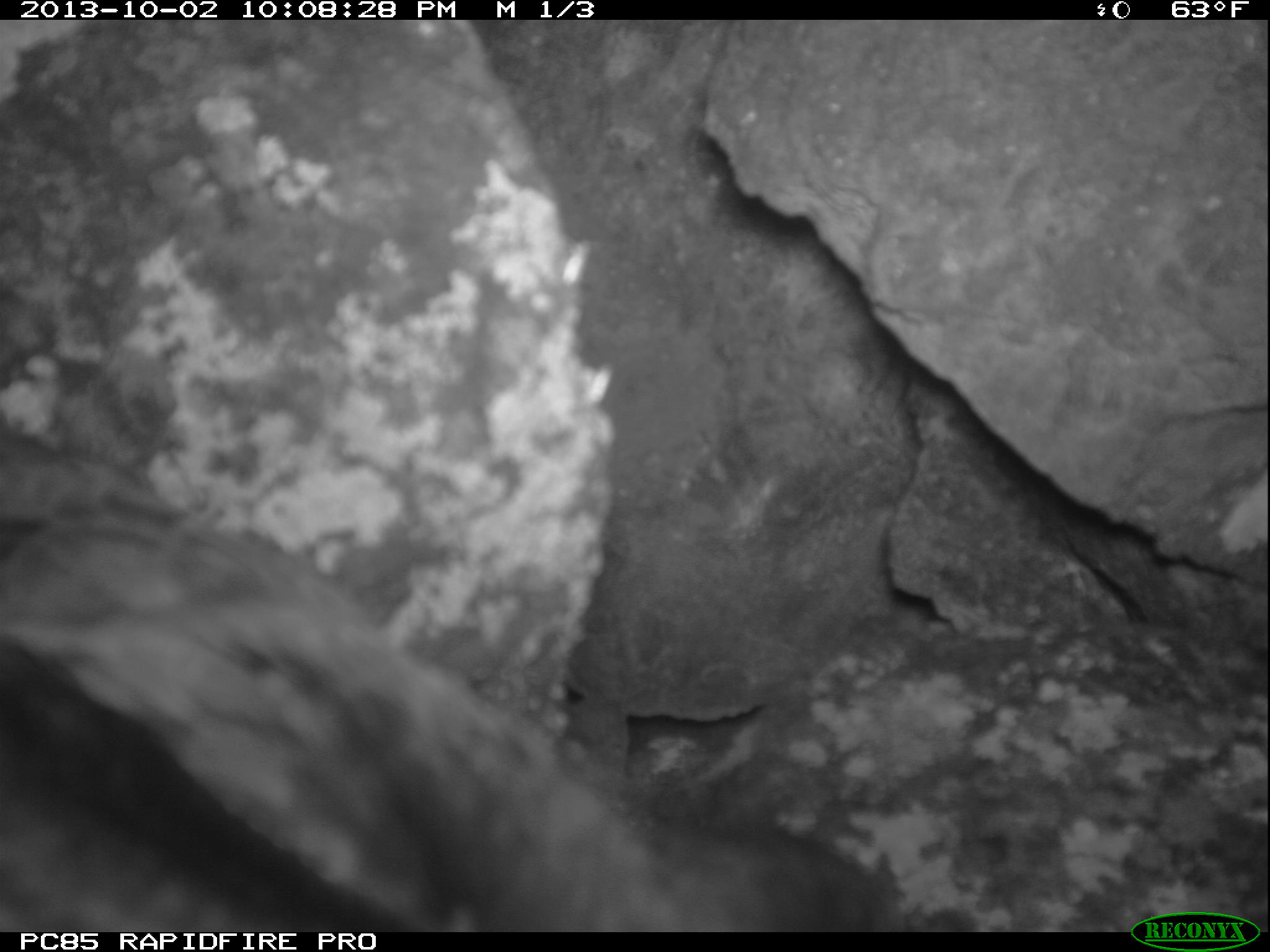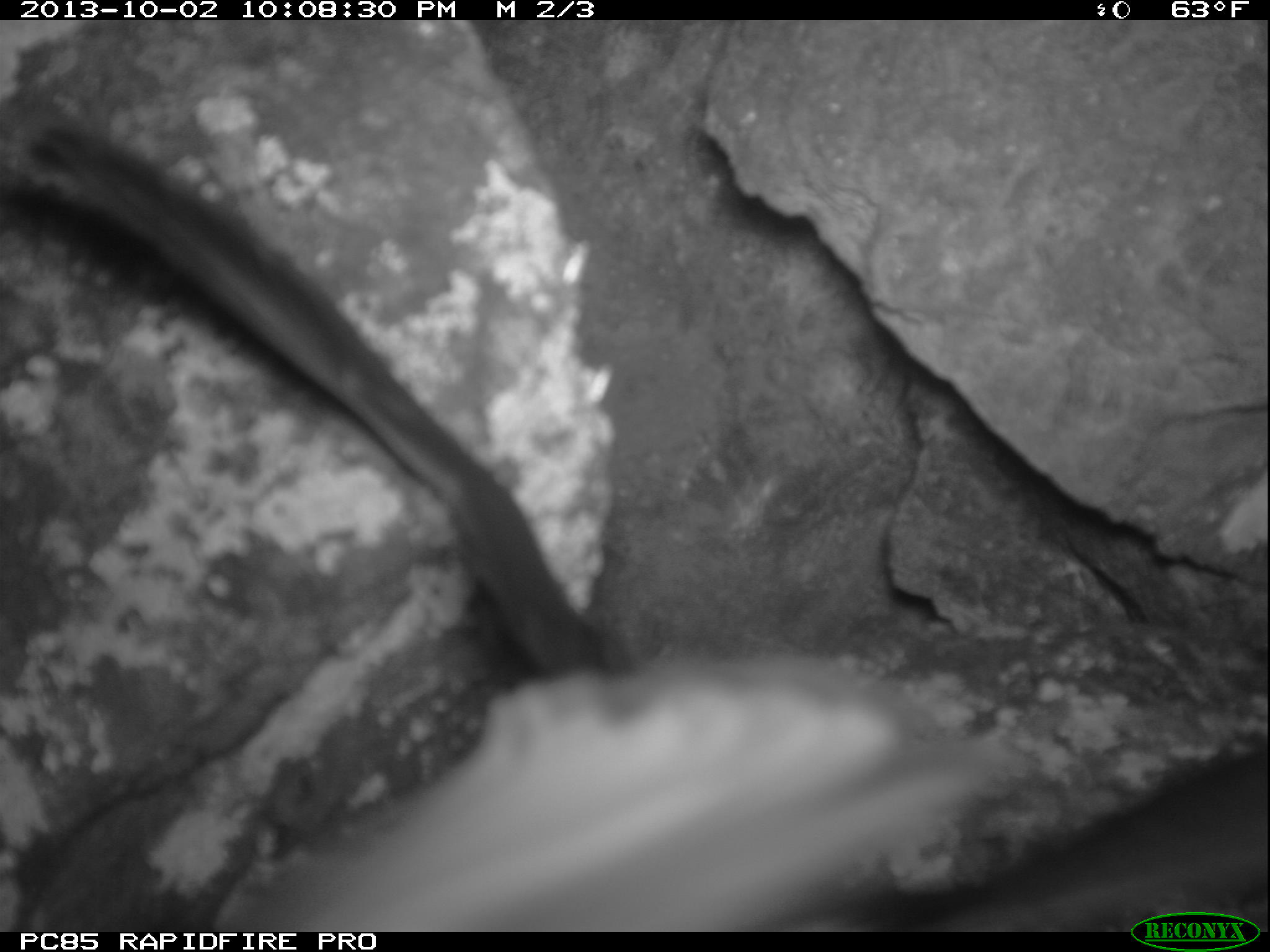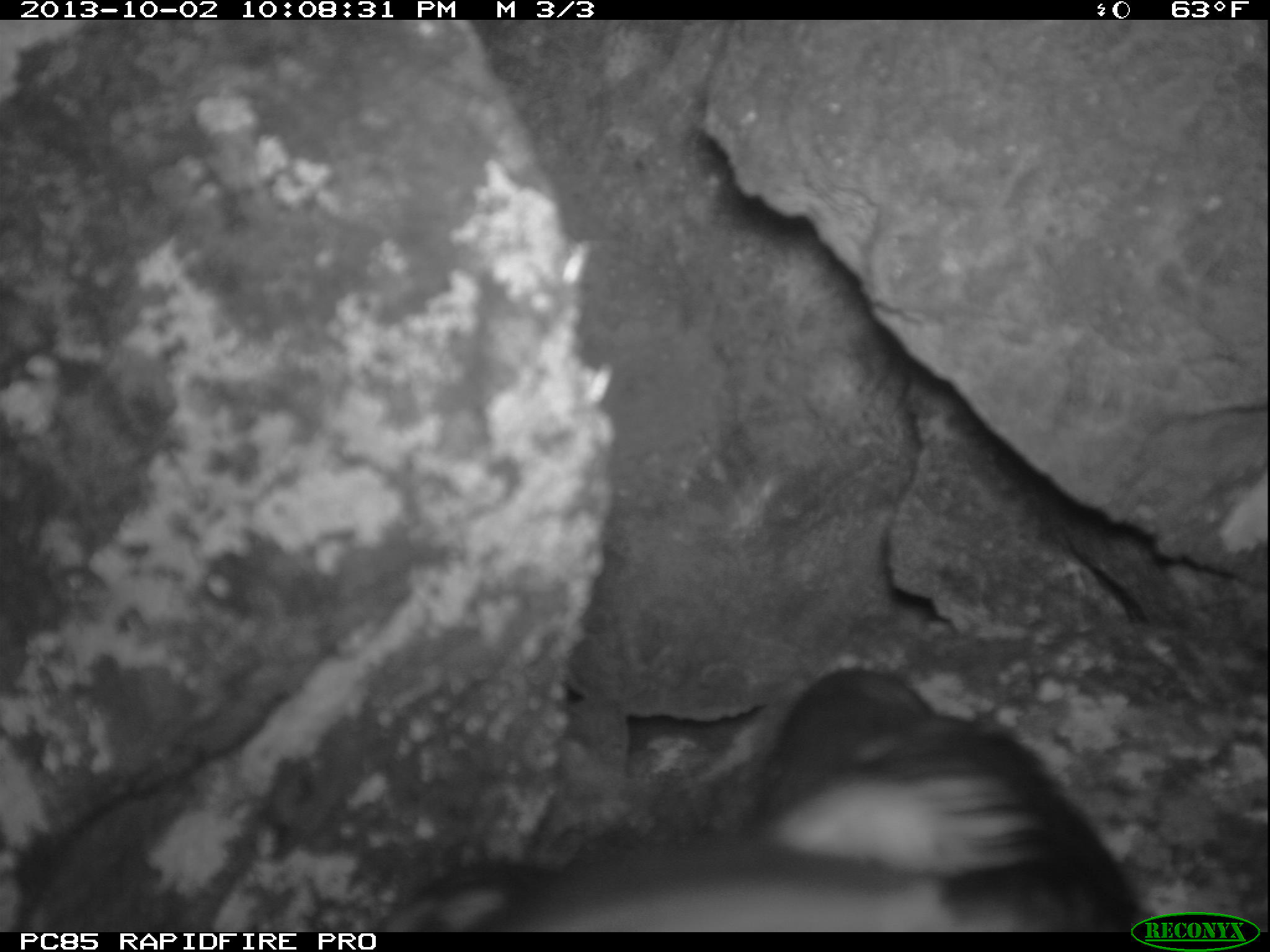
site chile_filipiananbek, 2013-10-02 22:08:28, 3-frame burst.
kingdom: Animalia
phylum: Chordata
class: Aves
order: Procellariiformes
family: Procellariidae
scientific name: Procellariidae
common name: petrel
Petrel (Procellariidae).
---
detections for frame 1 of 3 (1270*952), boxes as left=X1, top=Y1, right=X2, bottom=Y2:
petrel: left=25, top=420, right=892, bottom=922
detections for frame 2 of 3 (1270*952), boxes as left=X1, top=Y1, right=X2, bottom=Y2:
petrel: left=35, top=12, right=1254, bottom=942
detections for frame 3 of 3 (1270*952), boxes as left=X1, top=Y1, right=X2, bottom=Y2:
petrel: left=370, top=662, right=1153, bottom=936